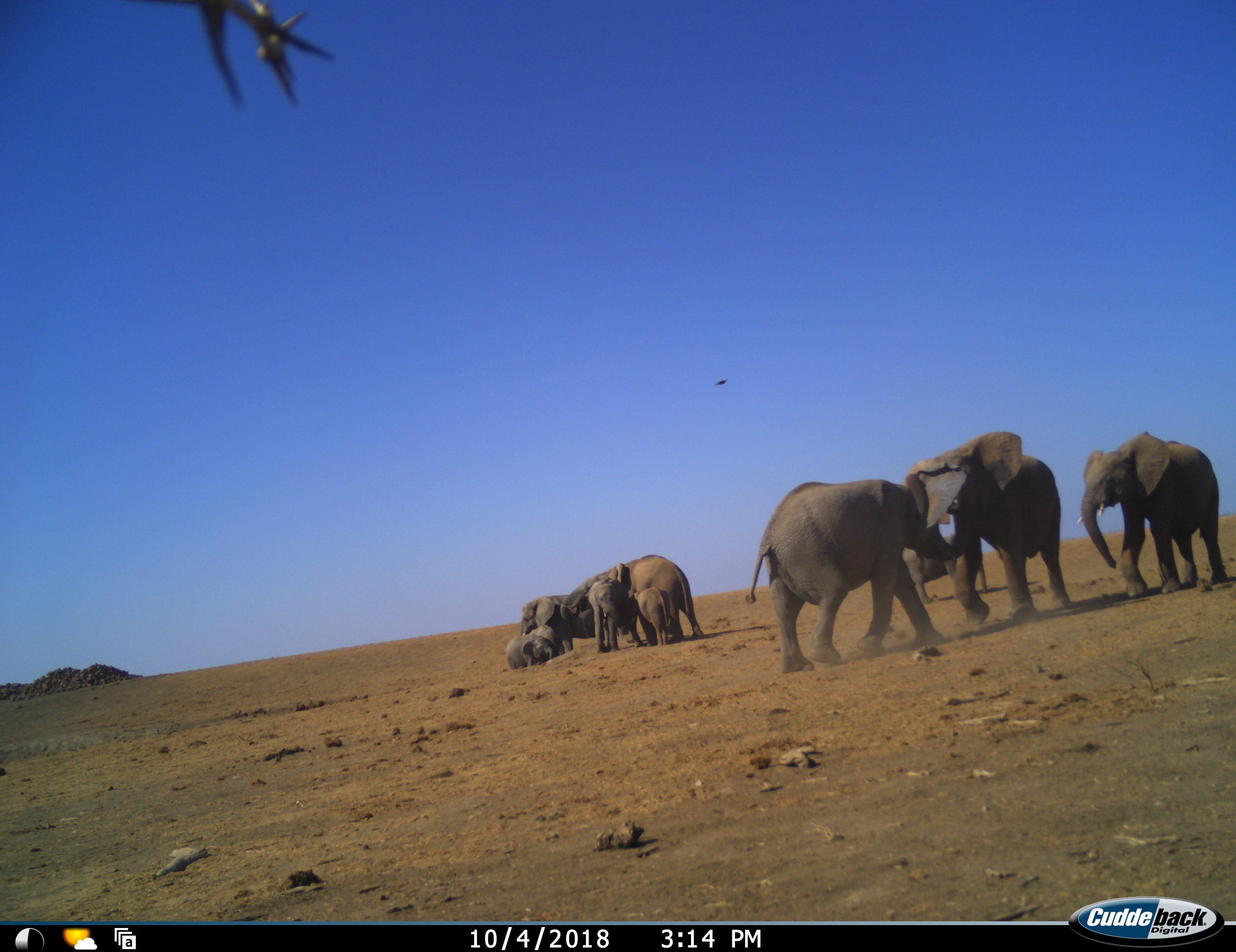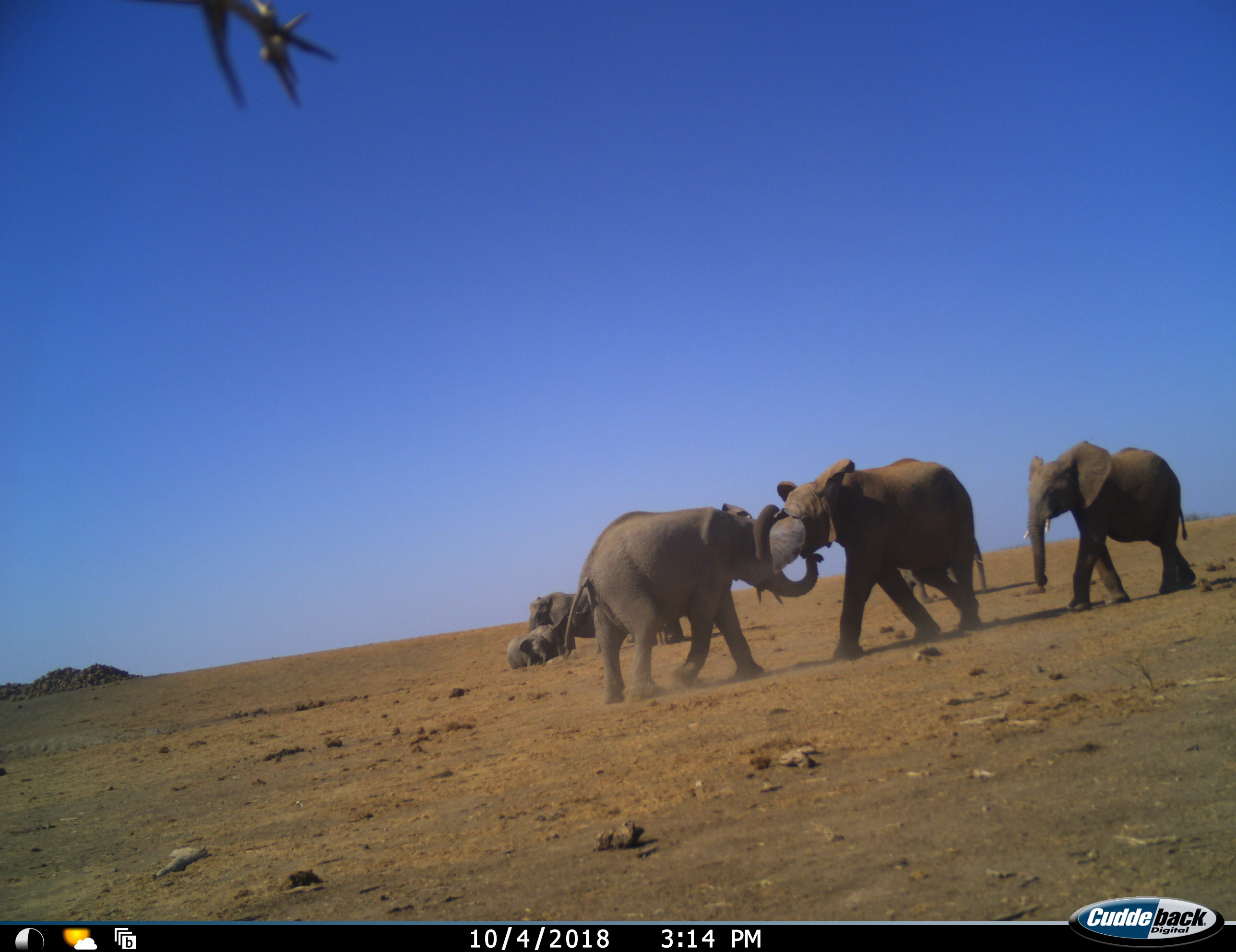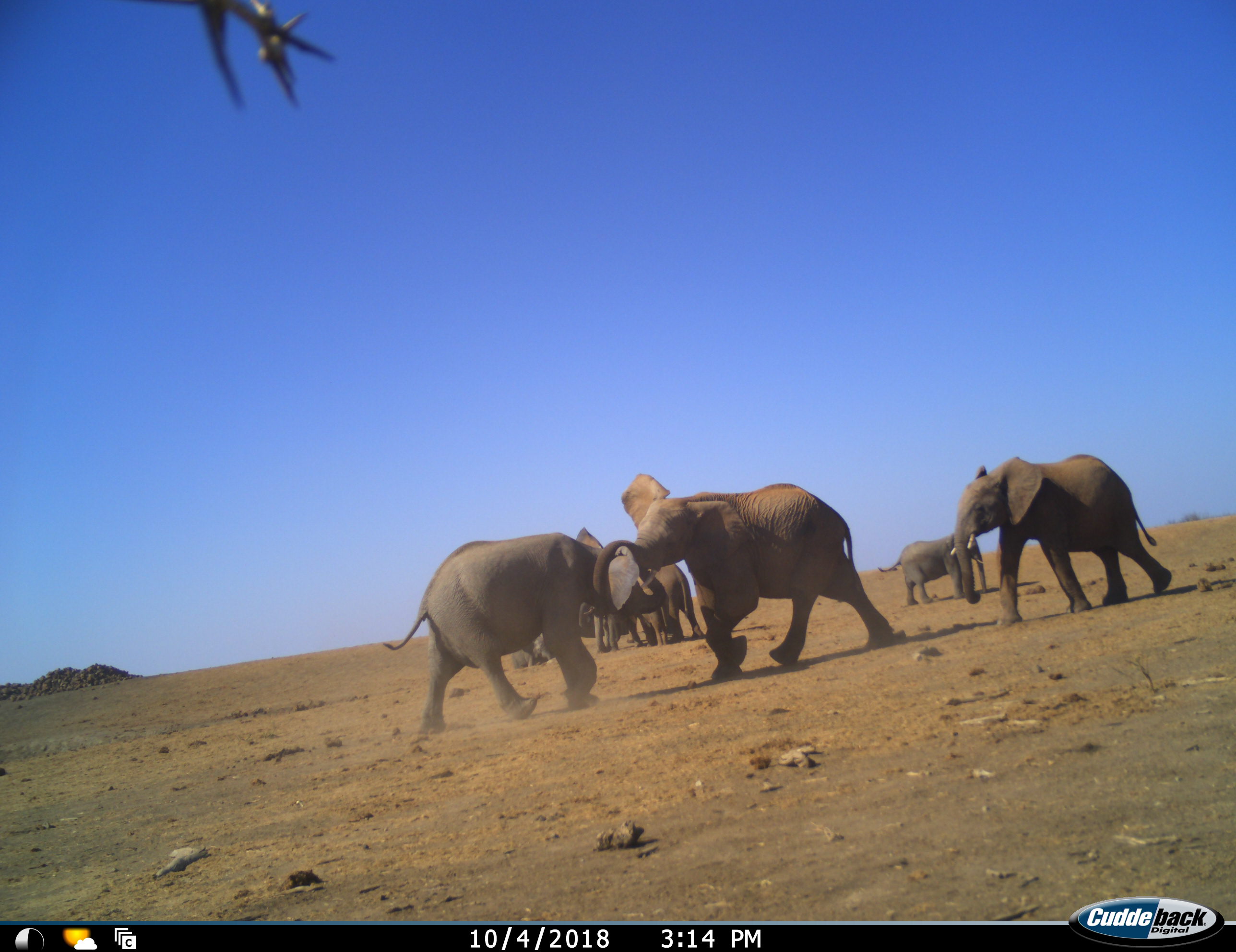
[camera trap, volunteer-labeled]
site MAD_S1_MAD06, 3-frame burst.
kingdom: Animalia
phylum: Chordata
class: Mammalia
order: Proboscidea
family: Elephantidae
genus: Loxodonta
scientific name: Loxodonta africana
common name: african bush elephant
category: elephant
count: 10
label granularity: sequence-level